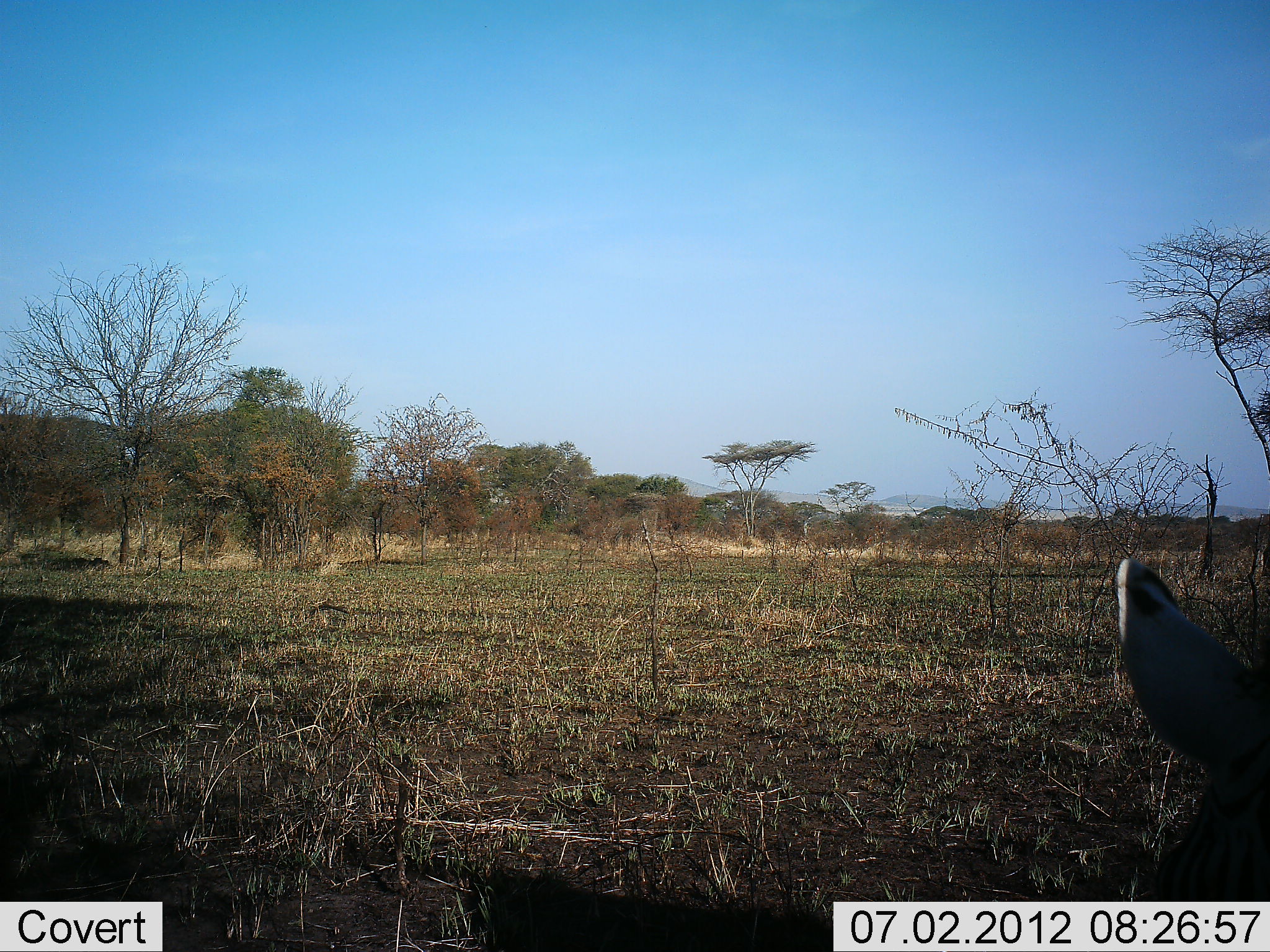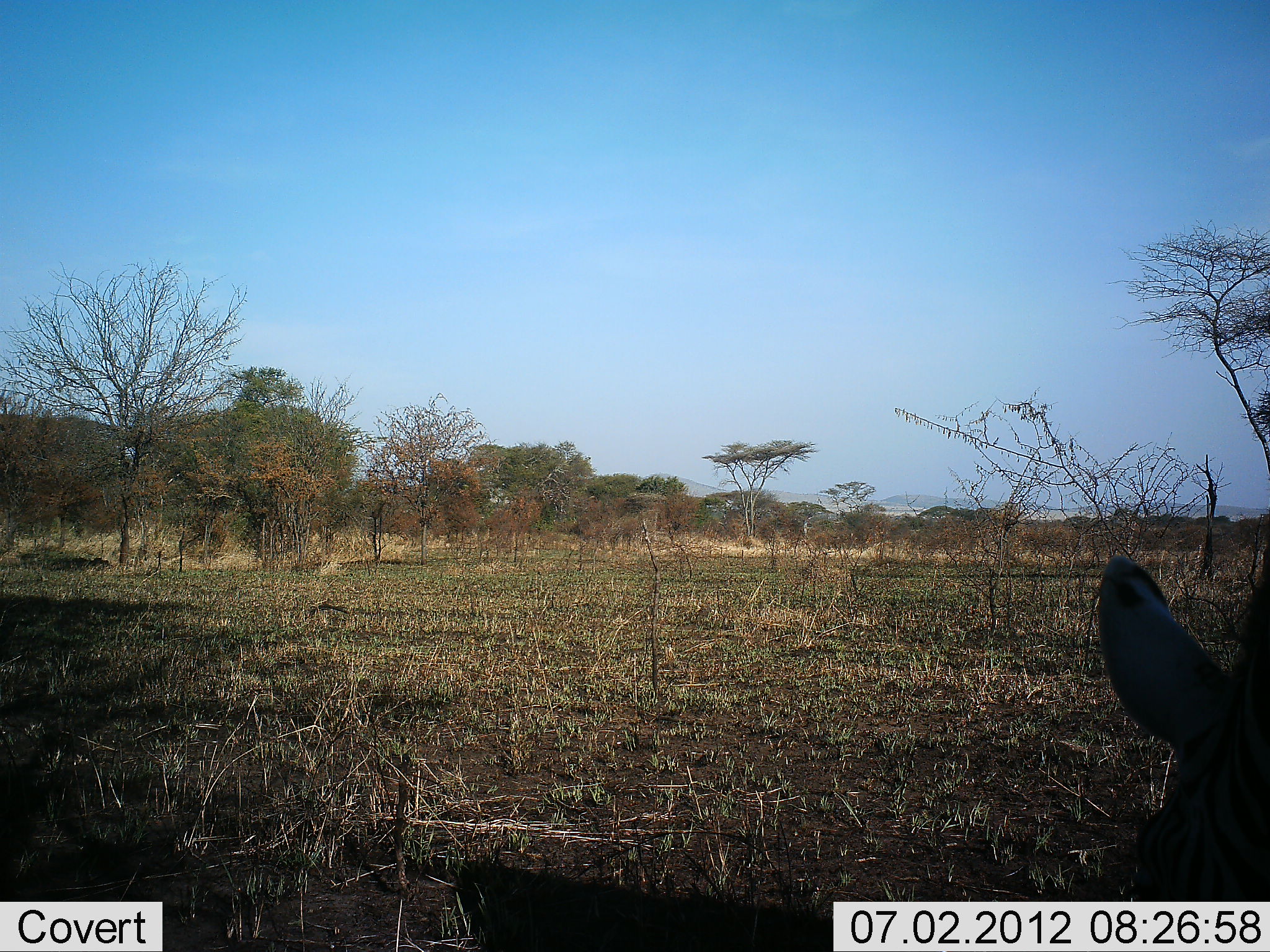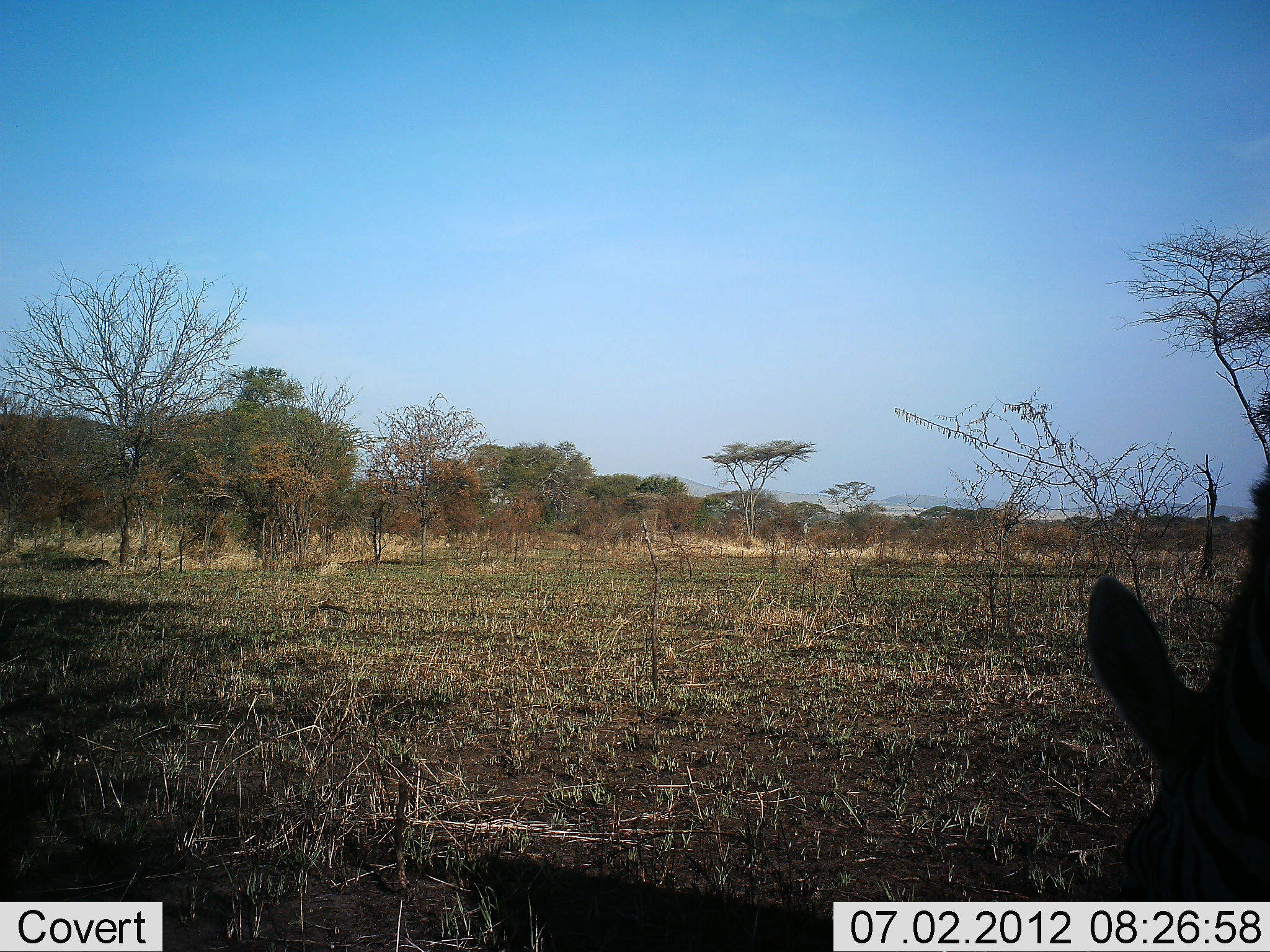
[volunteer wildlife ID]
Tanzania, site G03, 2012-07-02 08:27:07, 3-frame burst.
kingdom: Animalia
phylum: Chordata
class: Mammalia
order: Perissodactyla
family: Equidae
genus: Equus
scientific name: Equus quagga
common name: plains zebra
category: zebra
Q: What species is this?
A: Zebra (plains zebra) (Equus quagga).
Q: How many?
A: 1.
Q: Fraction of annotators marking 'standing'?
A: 30%.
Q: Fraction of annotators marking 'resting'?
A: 0%.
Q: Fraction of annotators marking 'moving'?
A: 0%.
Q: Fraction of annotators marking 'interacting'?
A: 0%.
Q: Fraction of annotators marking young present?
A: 0%.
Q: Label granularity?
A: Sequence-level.